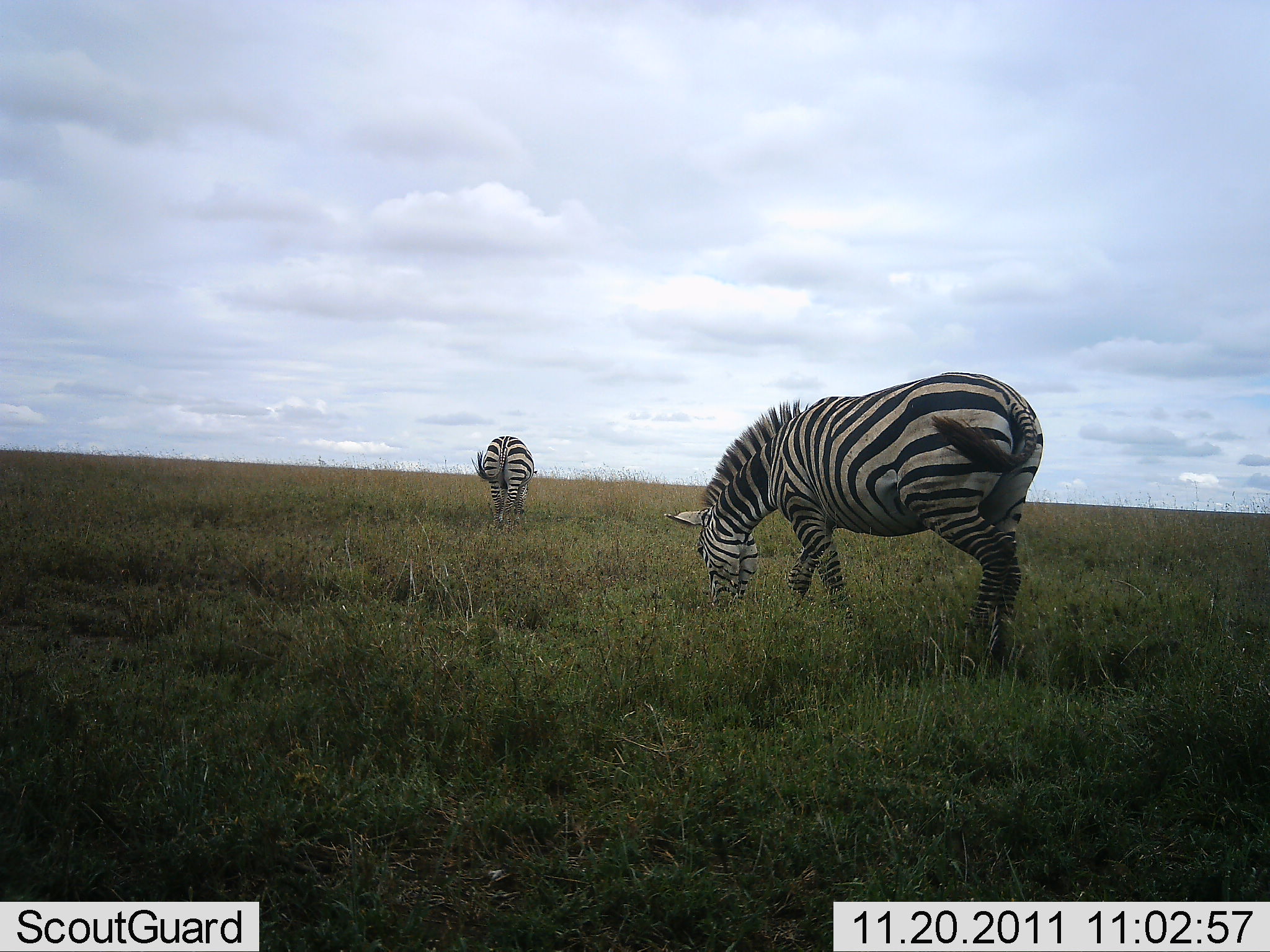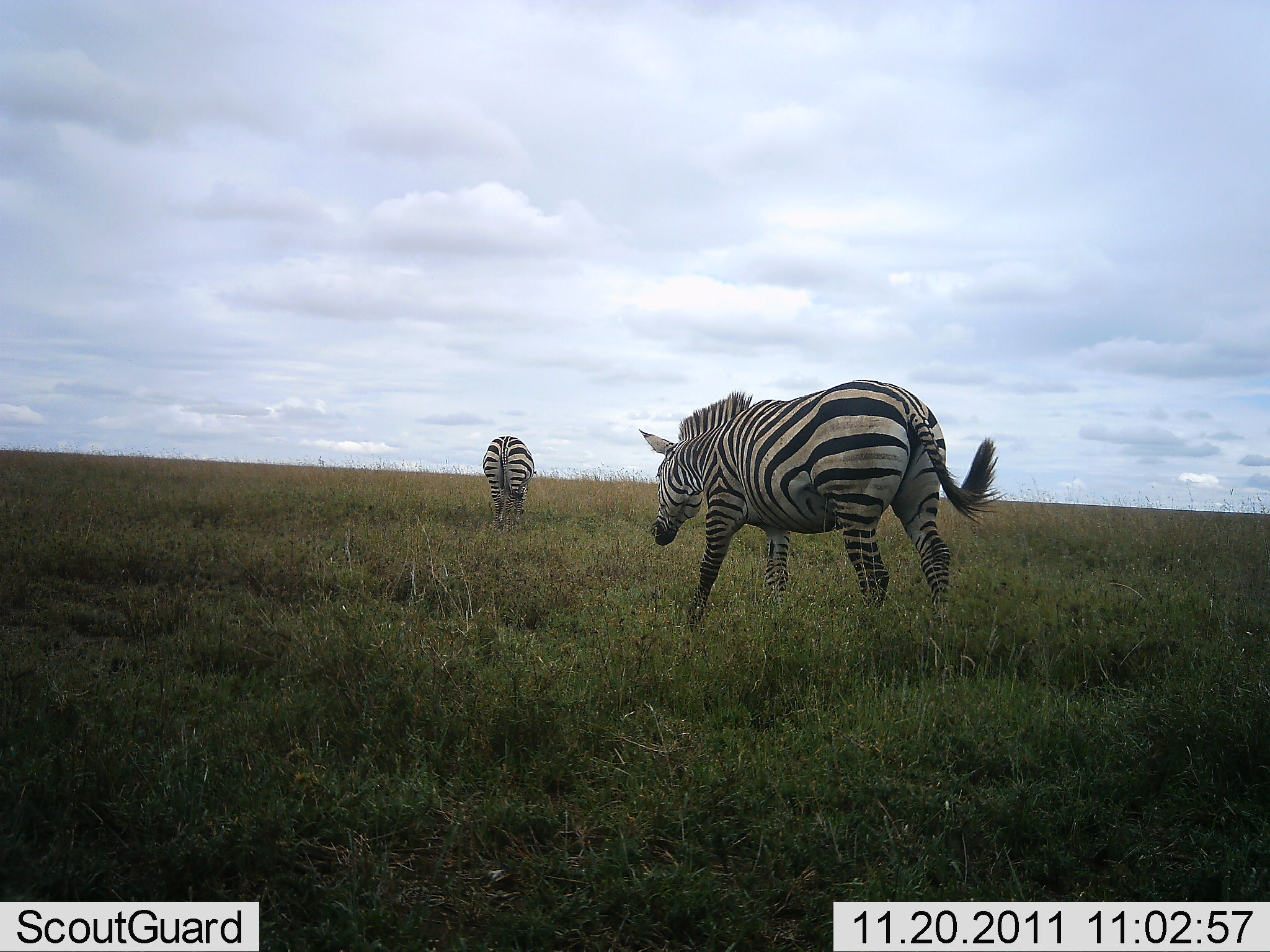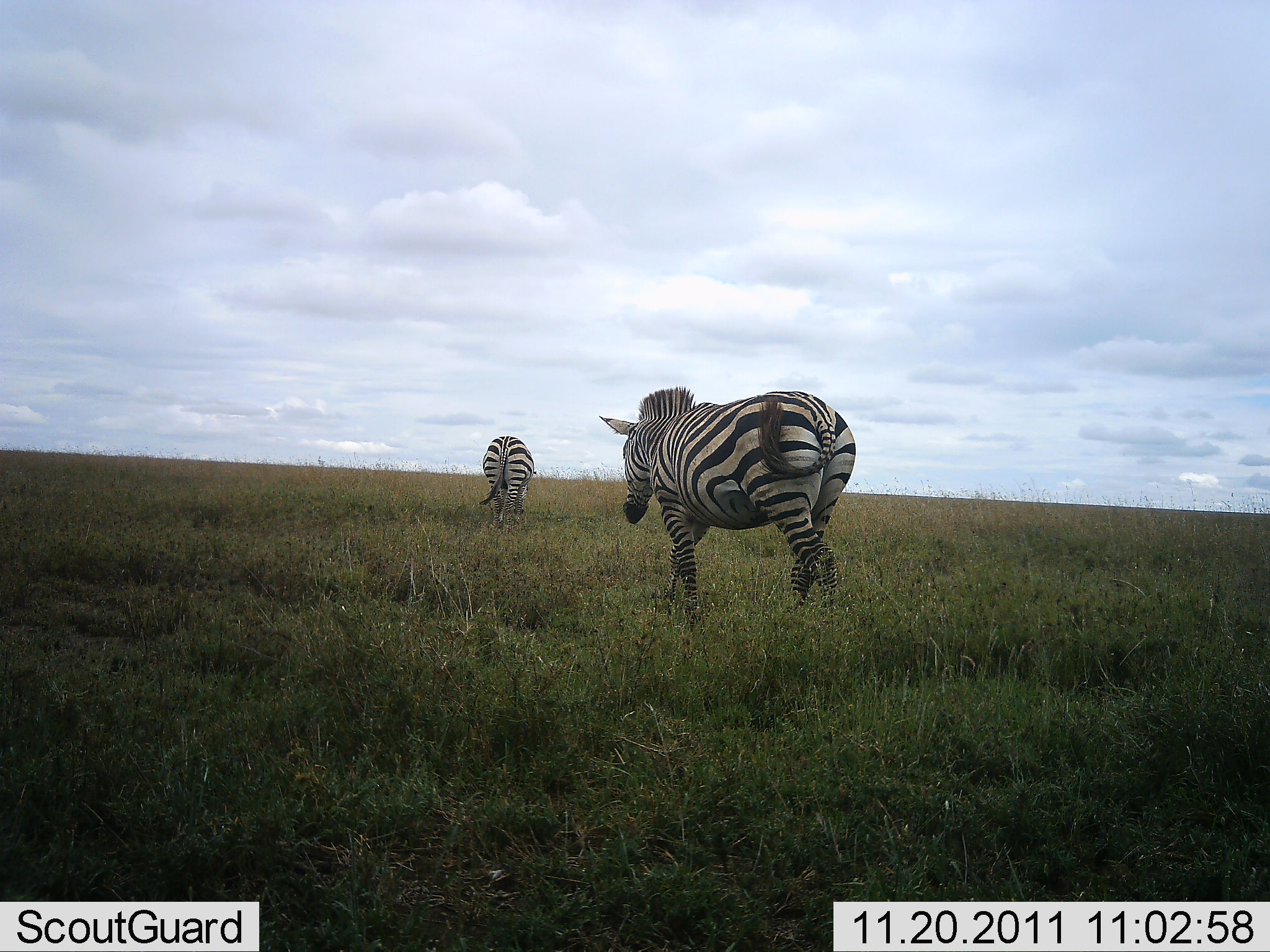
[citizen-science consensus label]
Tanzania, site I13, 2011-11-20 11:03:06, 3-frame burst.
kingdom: Animalia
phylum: Chordata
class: Mammalia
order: Perissodactyla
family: Equidae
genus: Equus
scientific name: Equus quagga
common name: plains zebra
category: zebra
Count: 2.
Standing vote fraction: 9%.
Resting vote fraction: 0%.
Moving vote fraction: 82%.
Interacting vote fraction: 0%.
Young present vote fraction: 0%.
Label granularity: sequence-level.